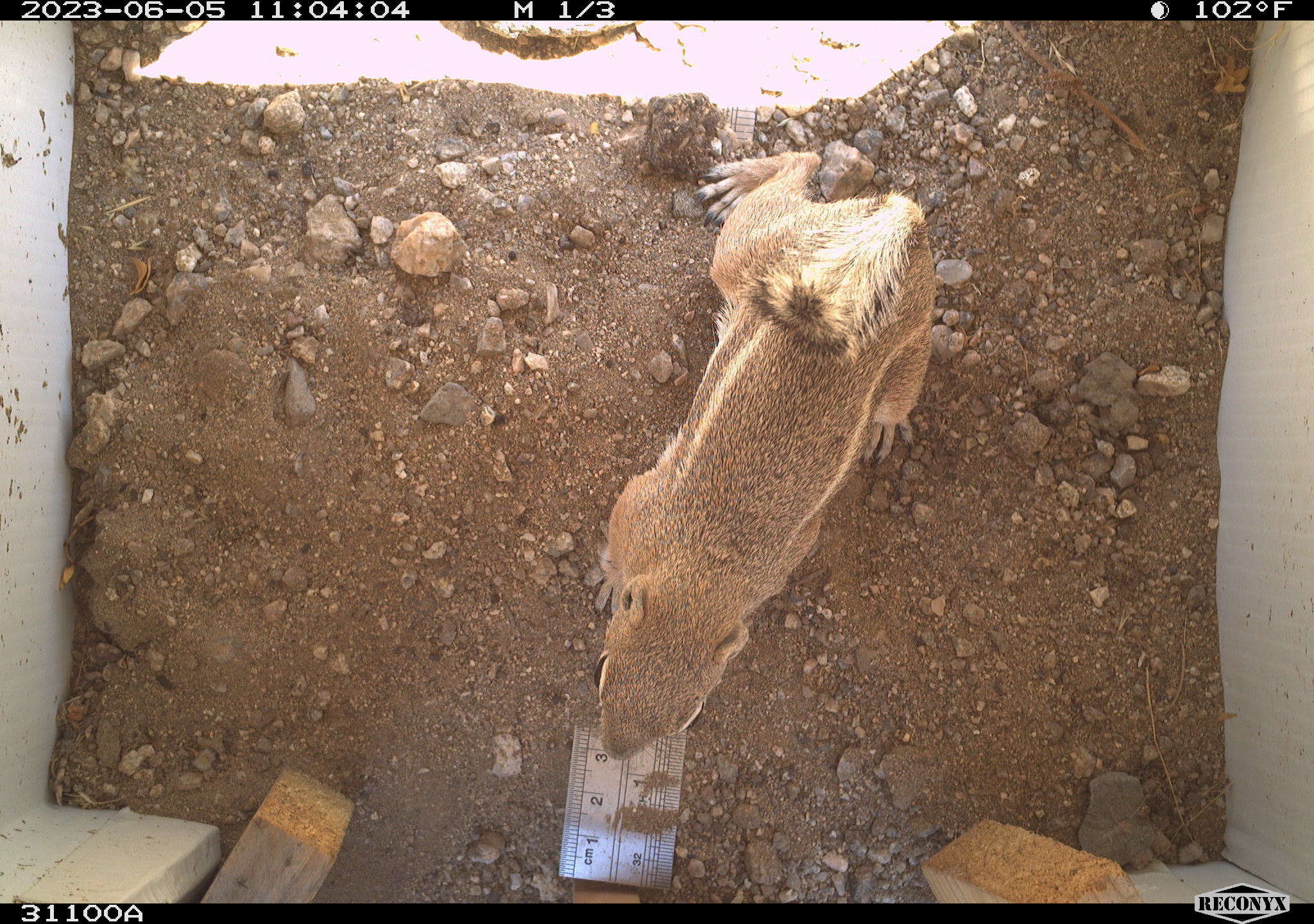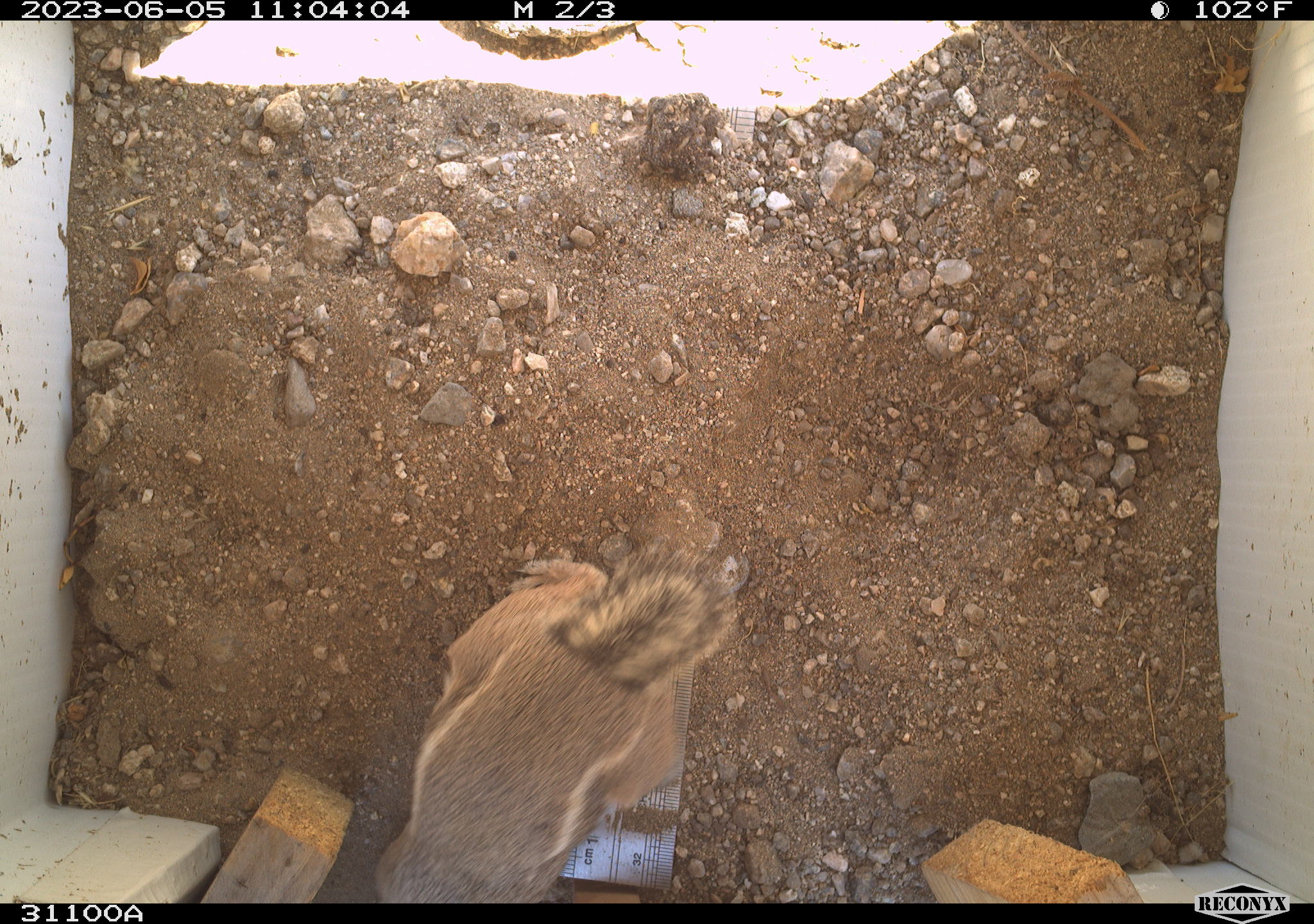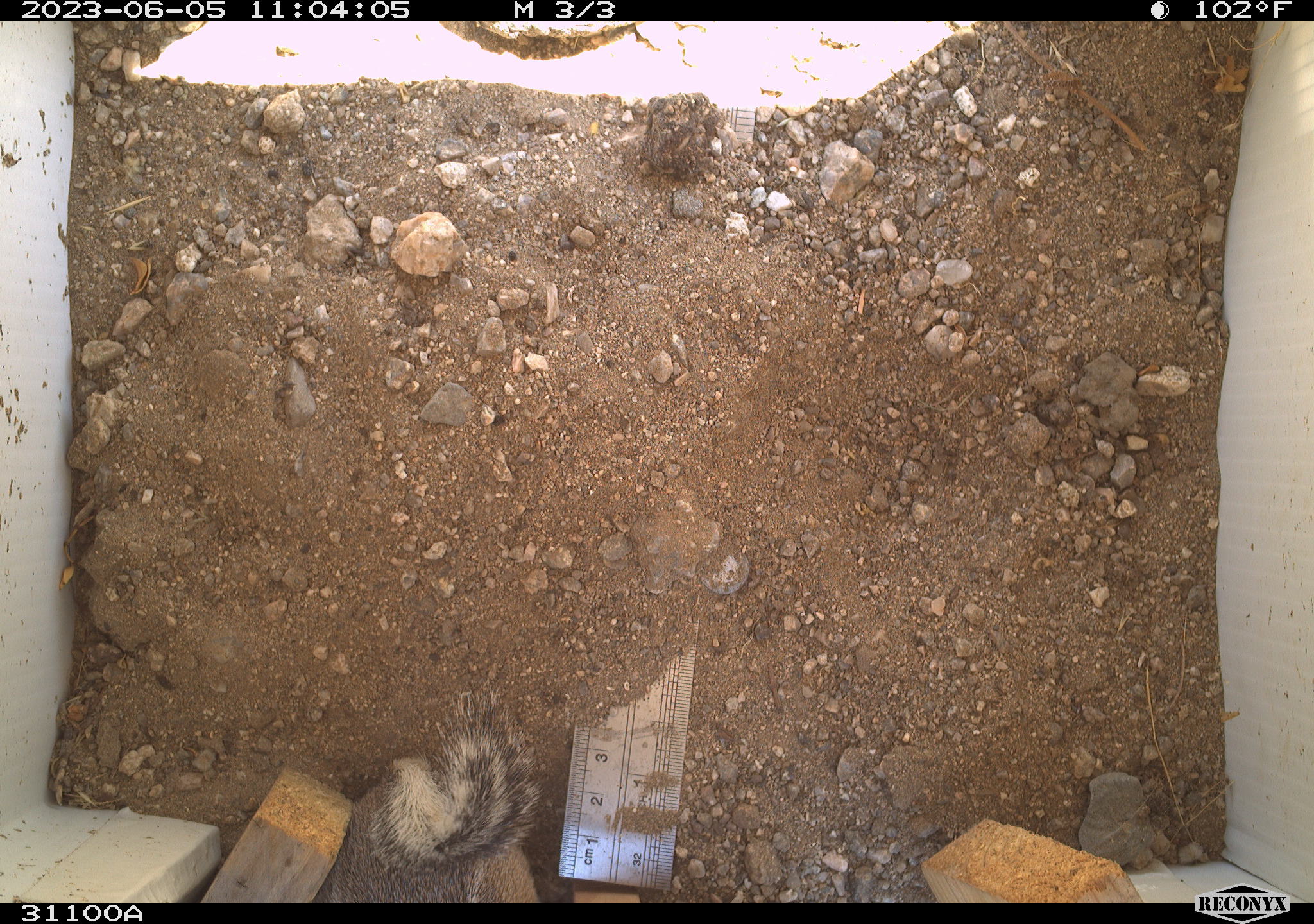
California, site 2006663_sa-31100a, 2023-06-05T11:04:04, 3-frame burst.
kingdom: Animalia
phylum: Chordata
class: Mammalia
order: Rodentia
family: Sciuridae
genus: Ammospermophilus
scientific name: Ammospermophilus leucurus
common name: white-tailed antelope squirrel